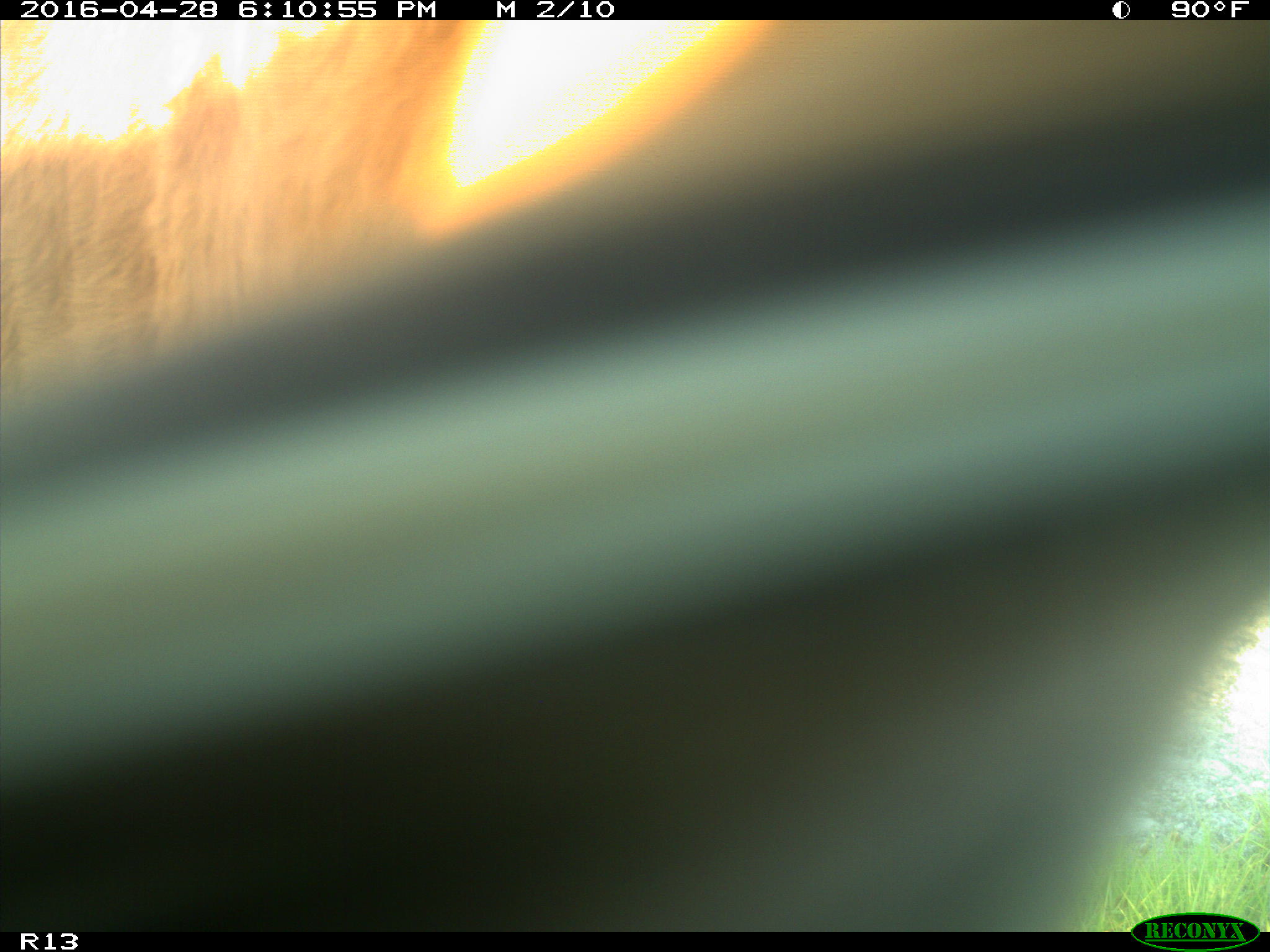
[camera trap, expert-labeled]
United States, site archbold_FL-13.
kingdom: Animalia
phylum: Chordata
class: Mammalia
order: Artiodactyla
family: Bovidae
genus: Bos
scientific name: Bos taurus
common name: domestic cow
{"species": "Bos taurus (domestic cow)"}